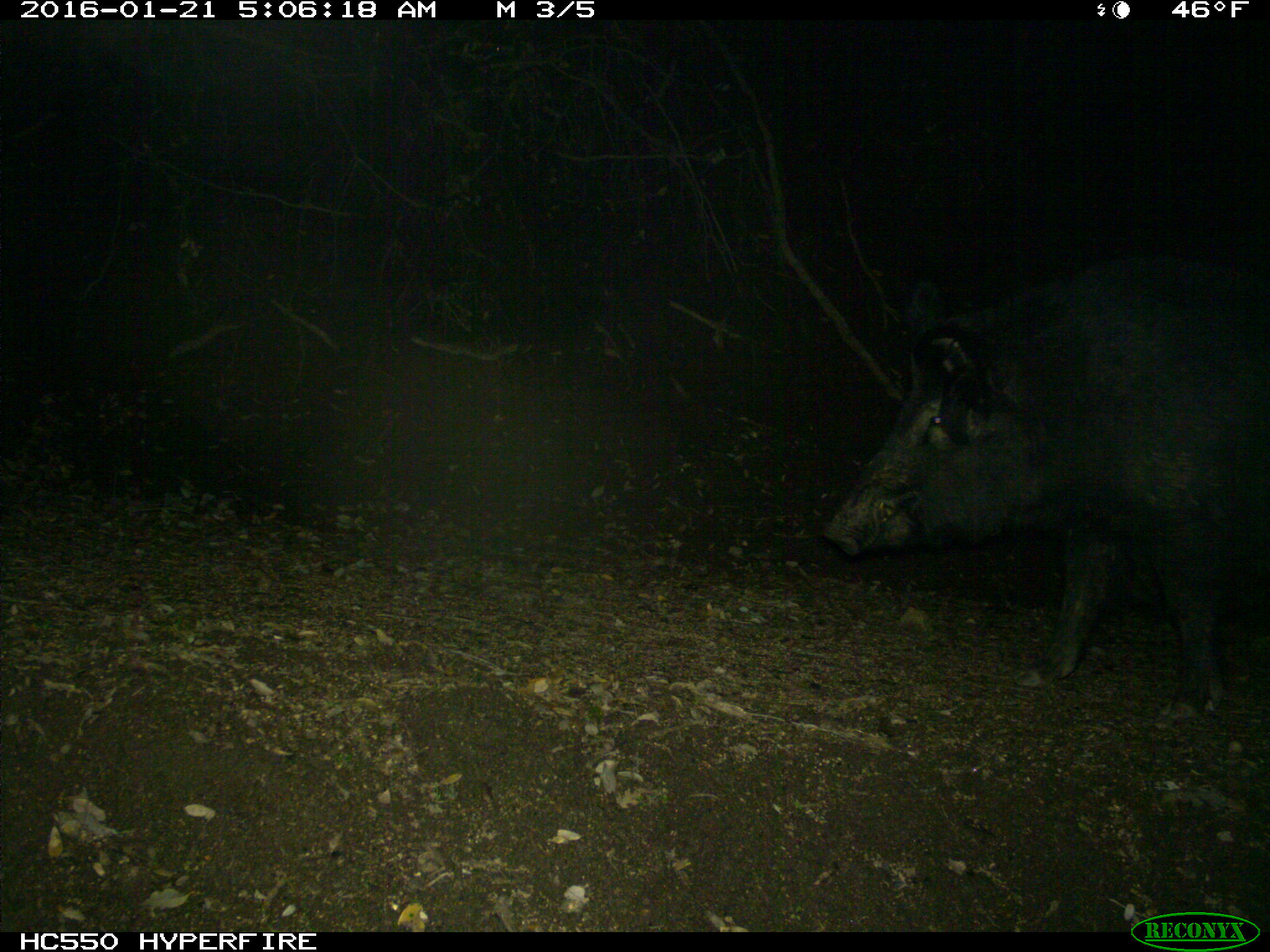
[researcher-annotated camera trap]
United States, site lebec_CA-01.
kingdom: Animalia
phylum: Chordata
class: Mammalia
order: Artiodactyla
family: Suidae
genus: Sus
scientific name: Sus scrofa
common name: wild boar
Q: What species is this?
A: Sus scrofa (wild boar).